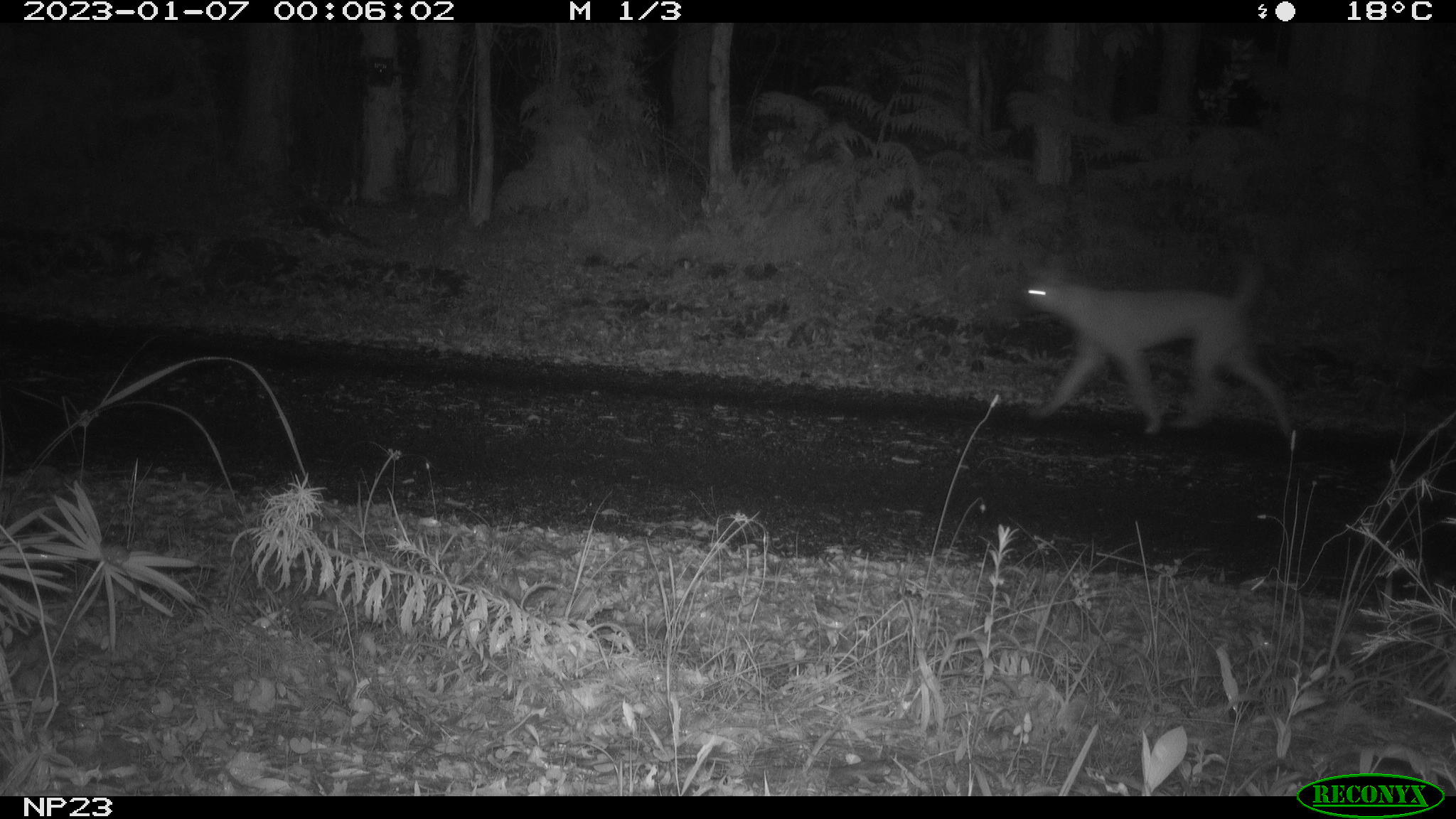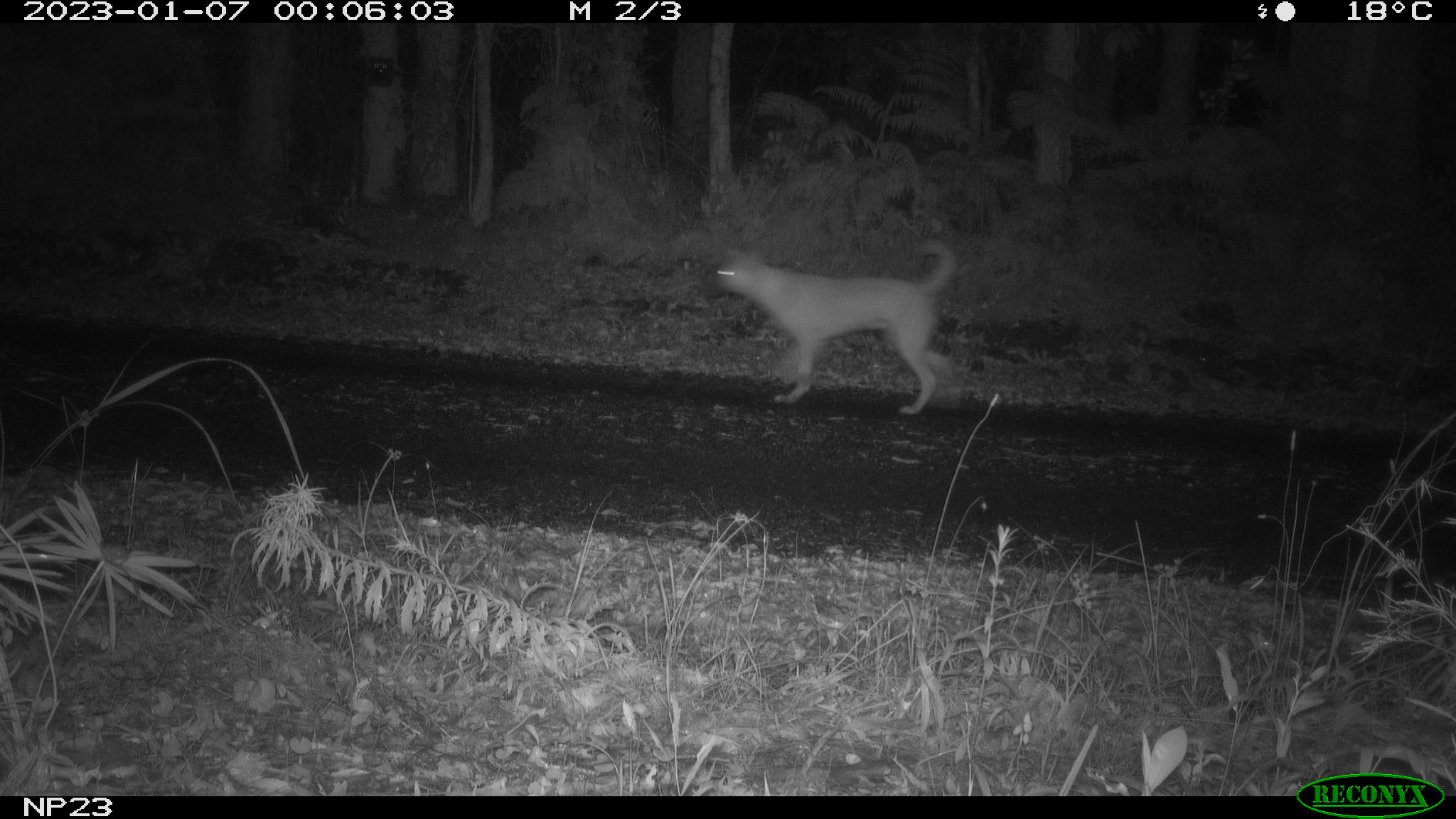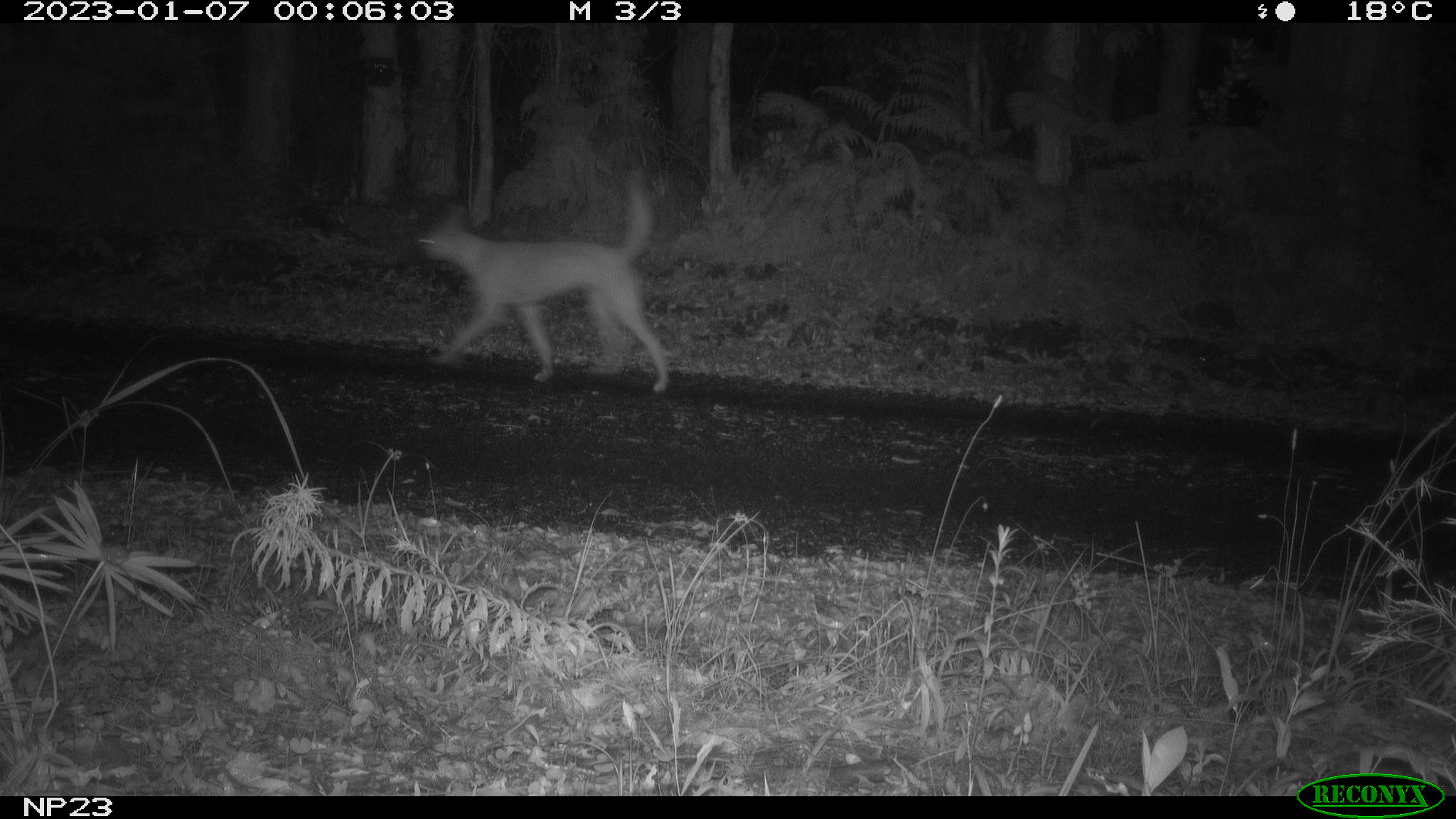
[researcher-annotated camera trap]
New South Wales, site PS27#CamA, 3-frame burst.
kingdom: Animalia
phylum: Chordata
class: Mammalia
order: Carnivora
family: Canidae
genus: Canis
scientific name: Canis familiaris dingo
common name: dingo